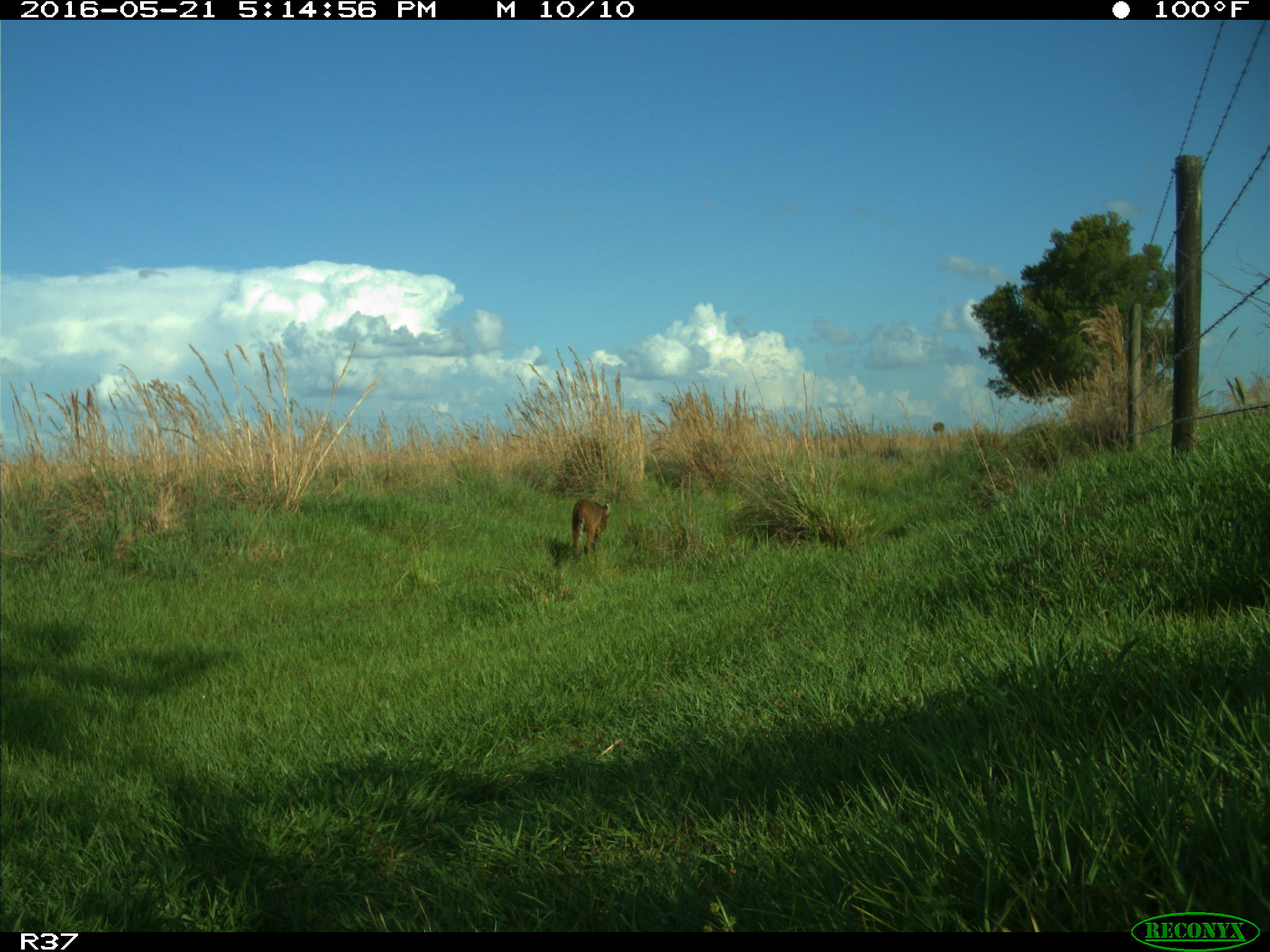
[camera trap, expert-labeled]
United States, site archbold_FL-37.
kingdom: Animalia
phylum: Chordata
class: Mammalia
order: Carnivora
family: Felidae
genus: Lynx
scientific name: Lynx rufus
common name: bobcat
Lynx rufus (bobcat).